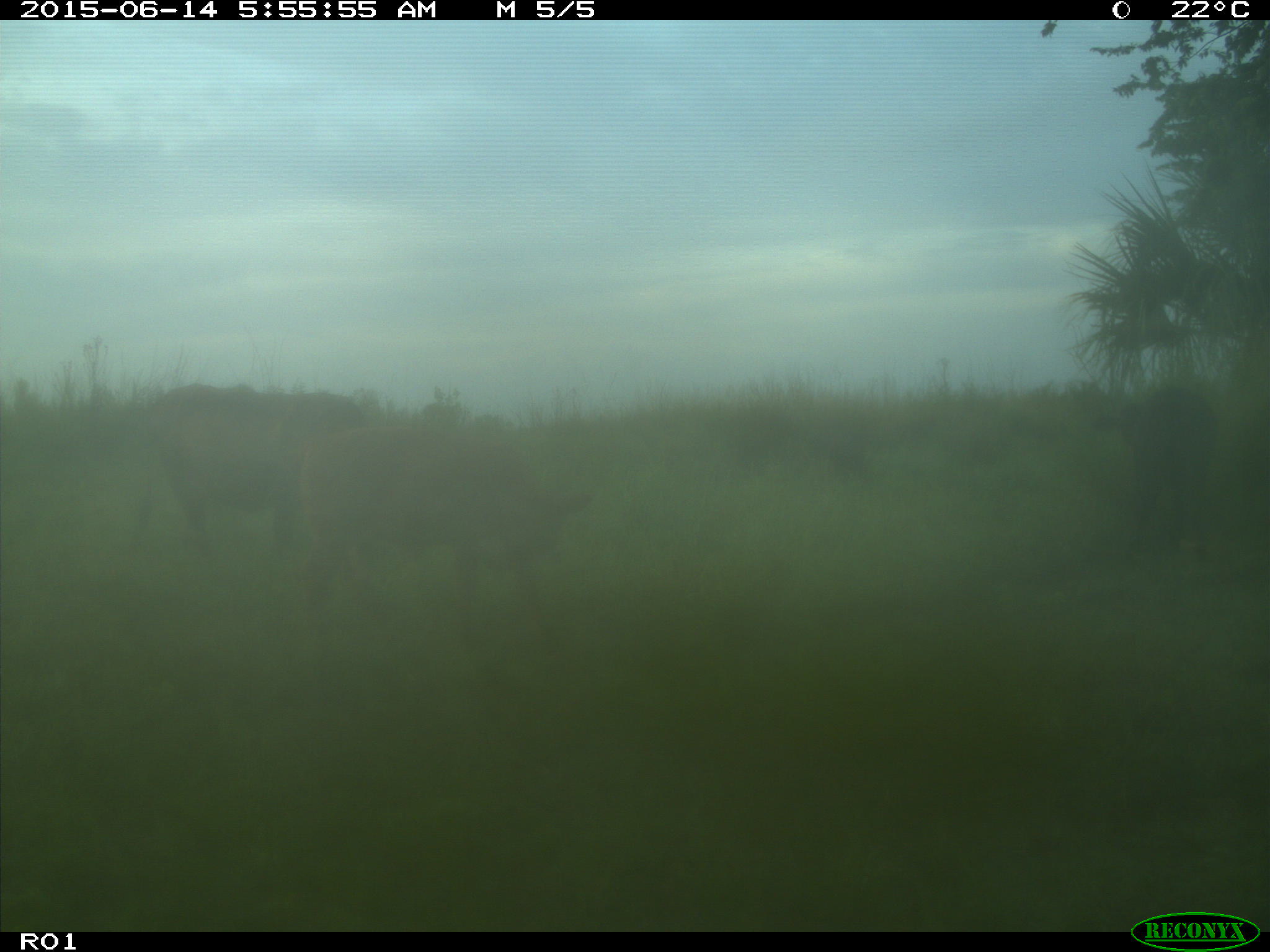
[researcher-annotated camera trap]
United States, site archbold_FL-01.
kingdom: Animalia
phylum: Chordata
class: Mammalia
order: Artiodactyla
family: Bovidae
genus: Bos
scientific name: Bos taurus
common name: domestic cow